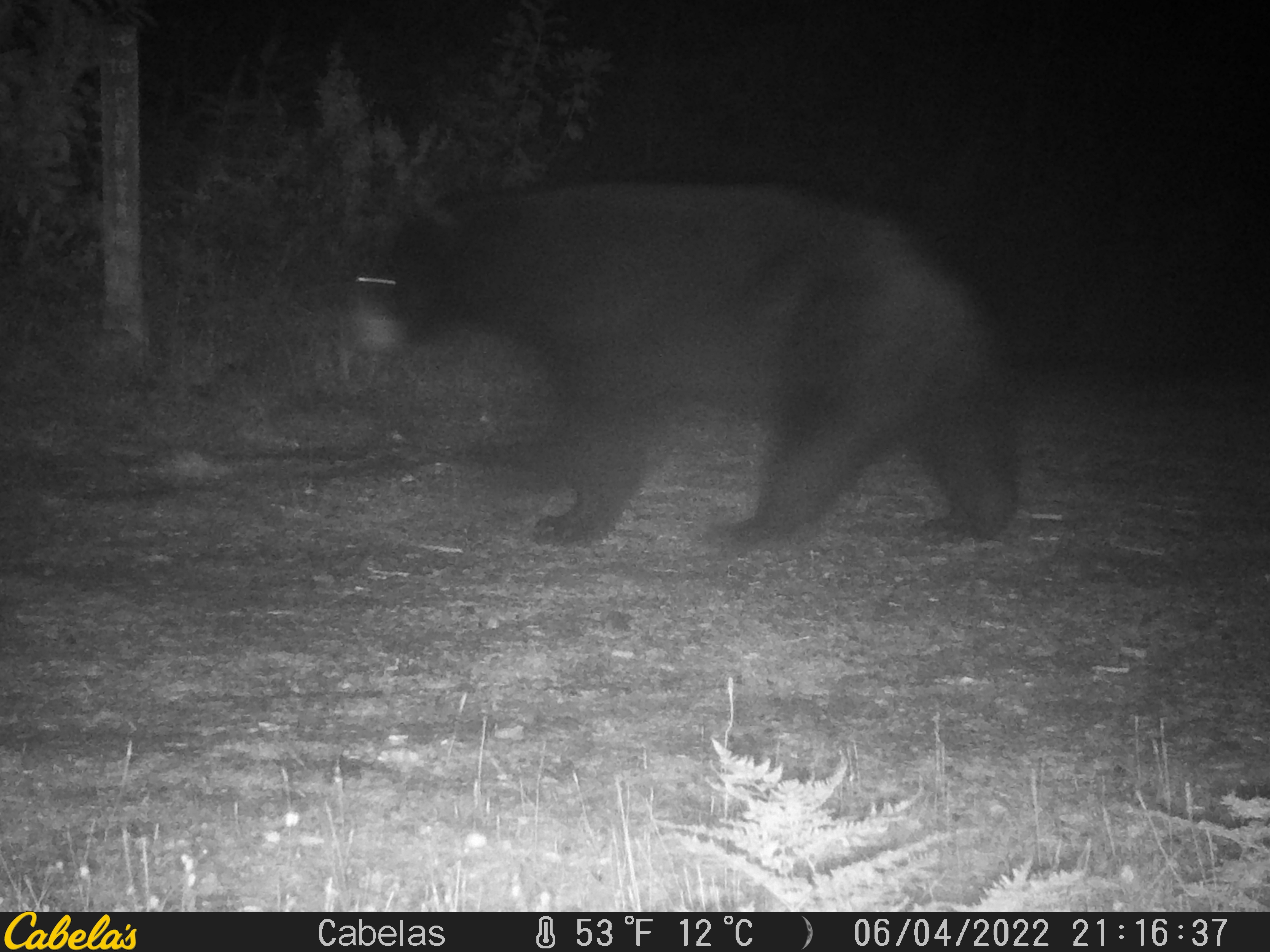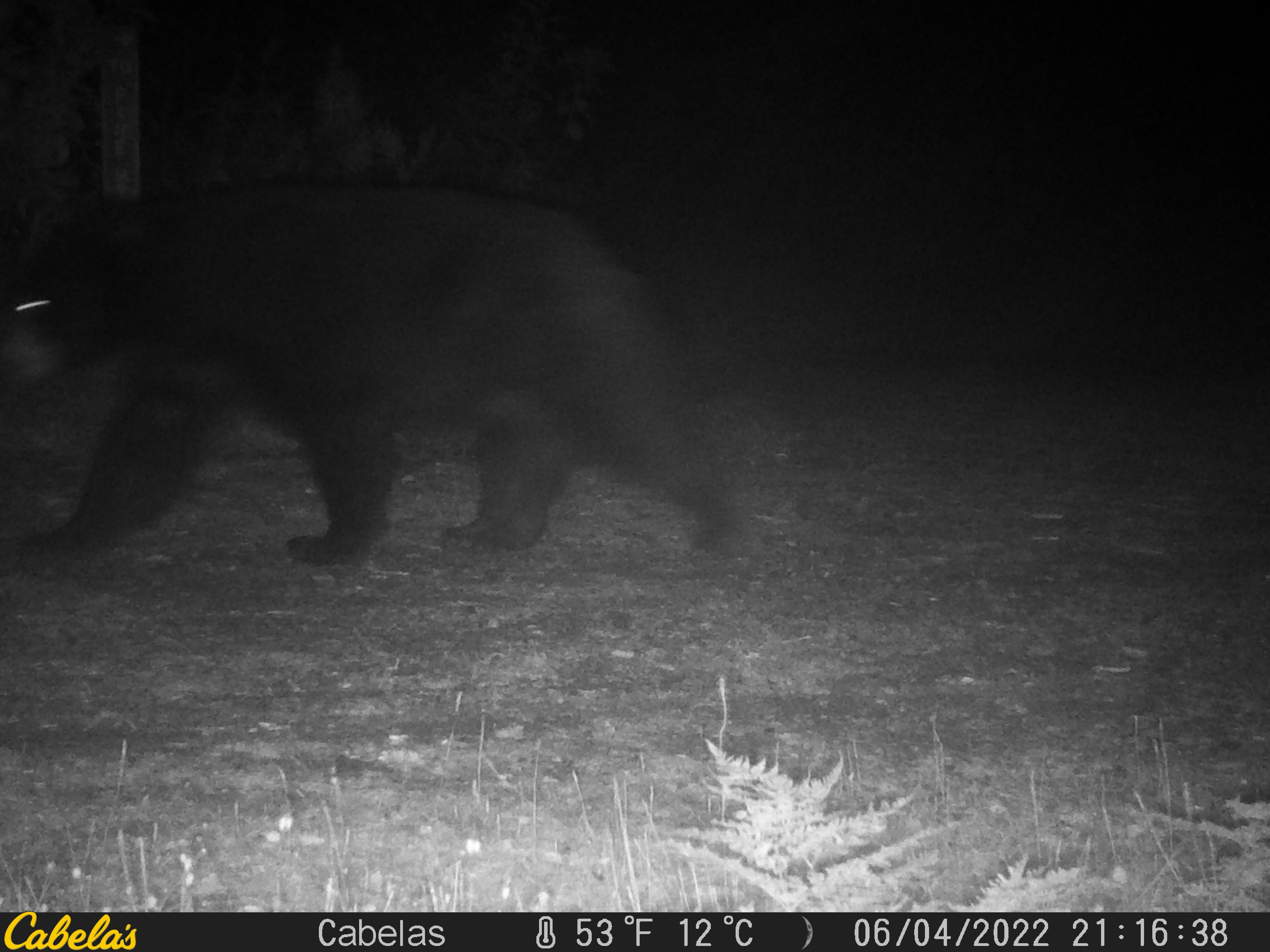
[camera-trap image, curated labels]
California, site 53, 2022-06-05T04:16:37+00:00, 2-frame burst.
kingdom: Animalia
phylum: Chordata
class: Mammalia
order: Carnivora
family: Ursidae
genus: Ursus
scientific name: Ursus americanus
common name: american black bear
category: black bear